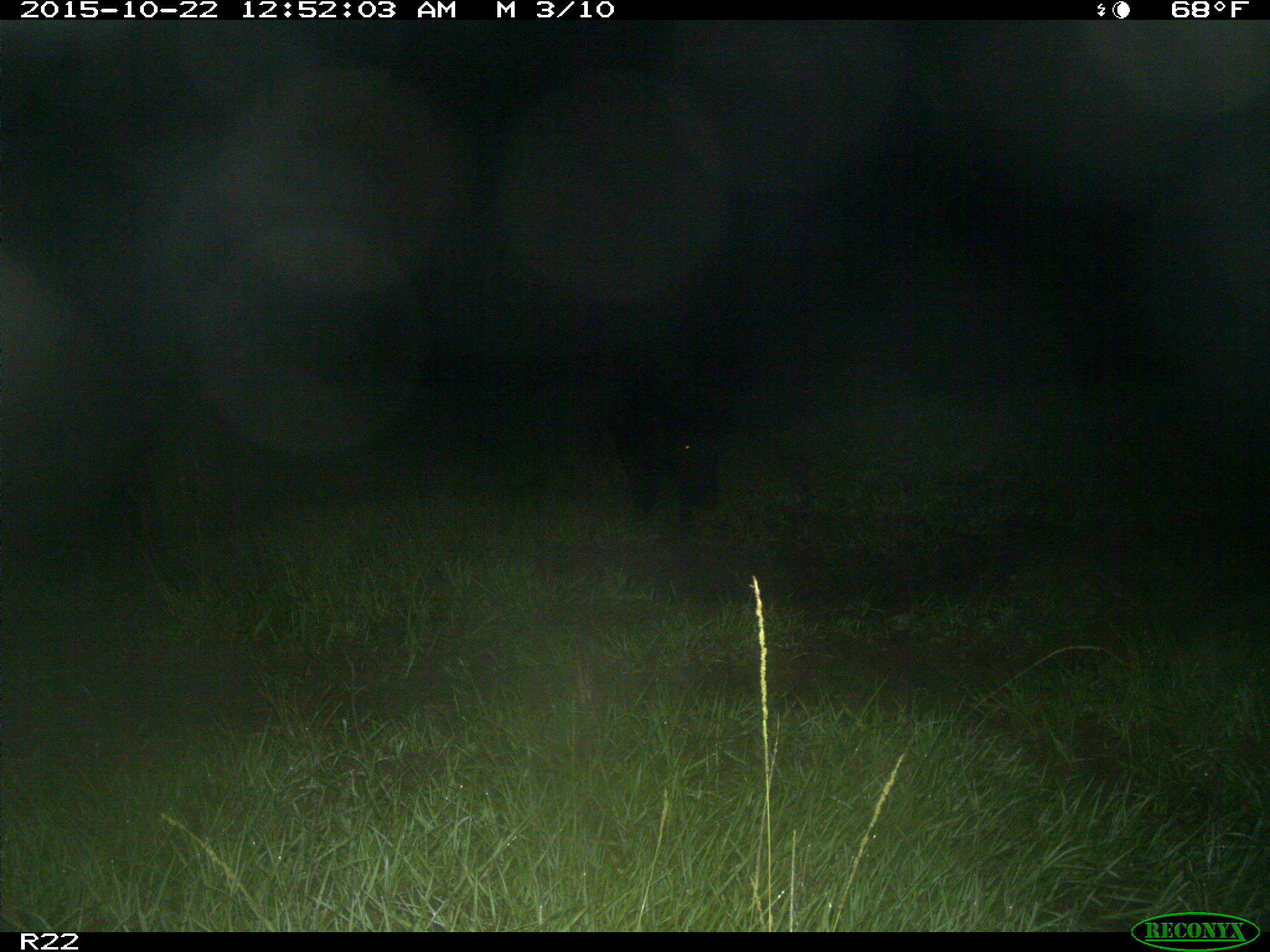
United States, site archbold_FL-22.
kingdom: Animalia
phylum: Chordata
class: Mammalia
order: Artiodactyla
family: Suidae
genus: Sus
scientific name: Sus scrofa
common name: wild boar